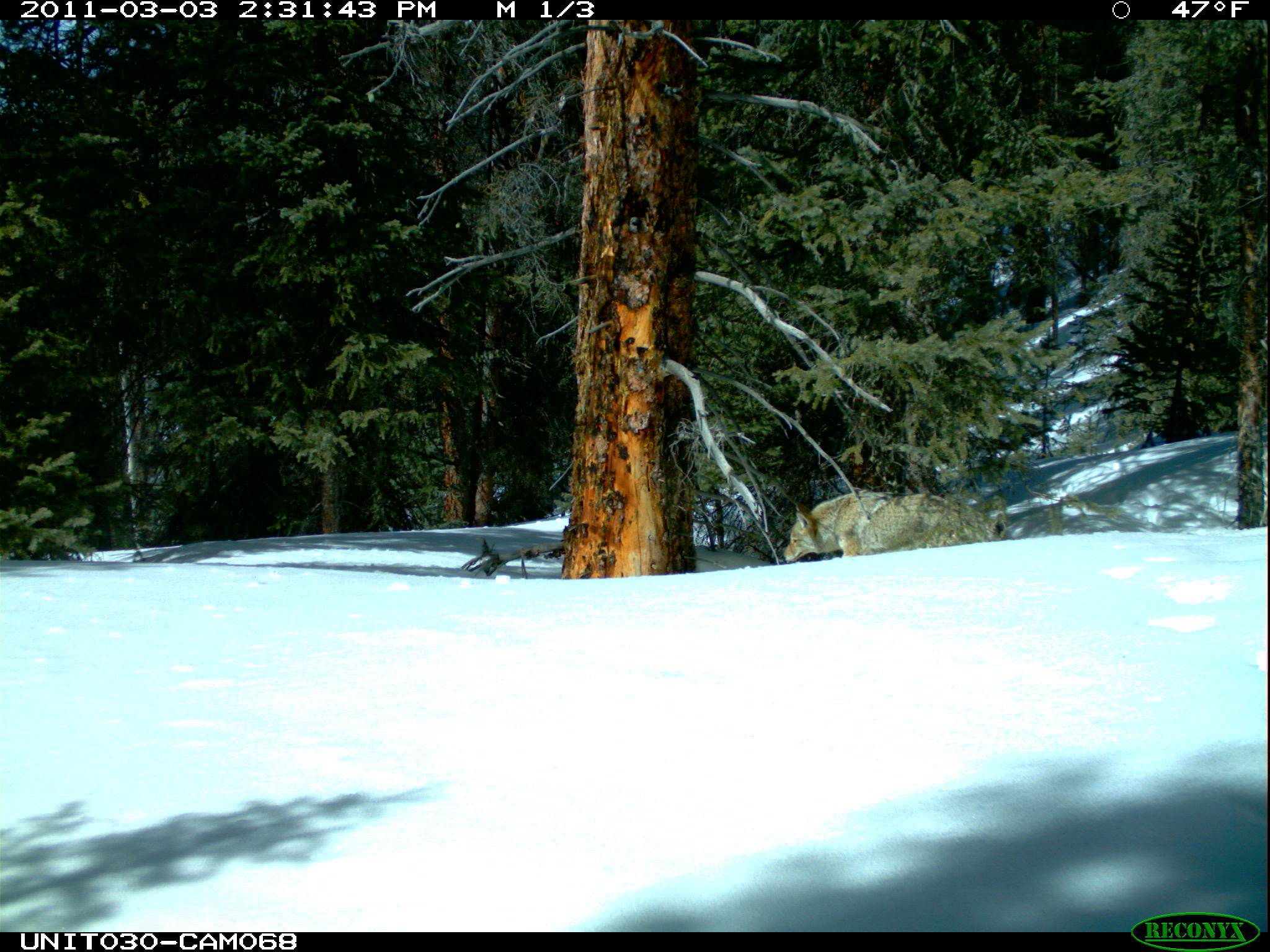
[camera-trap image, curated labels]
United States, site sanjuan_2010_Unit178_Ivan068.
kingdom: Animalia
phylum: Chordata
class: Mammalia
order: Carnivora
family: Canidae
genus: Canis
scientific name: Canis latrans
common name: coyote